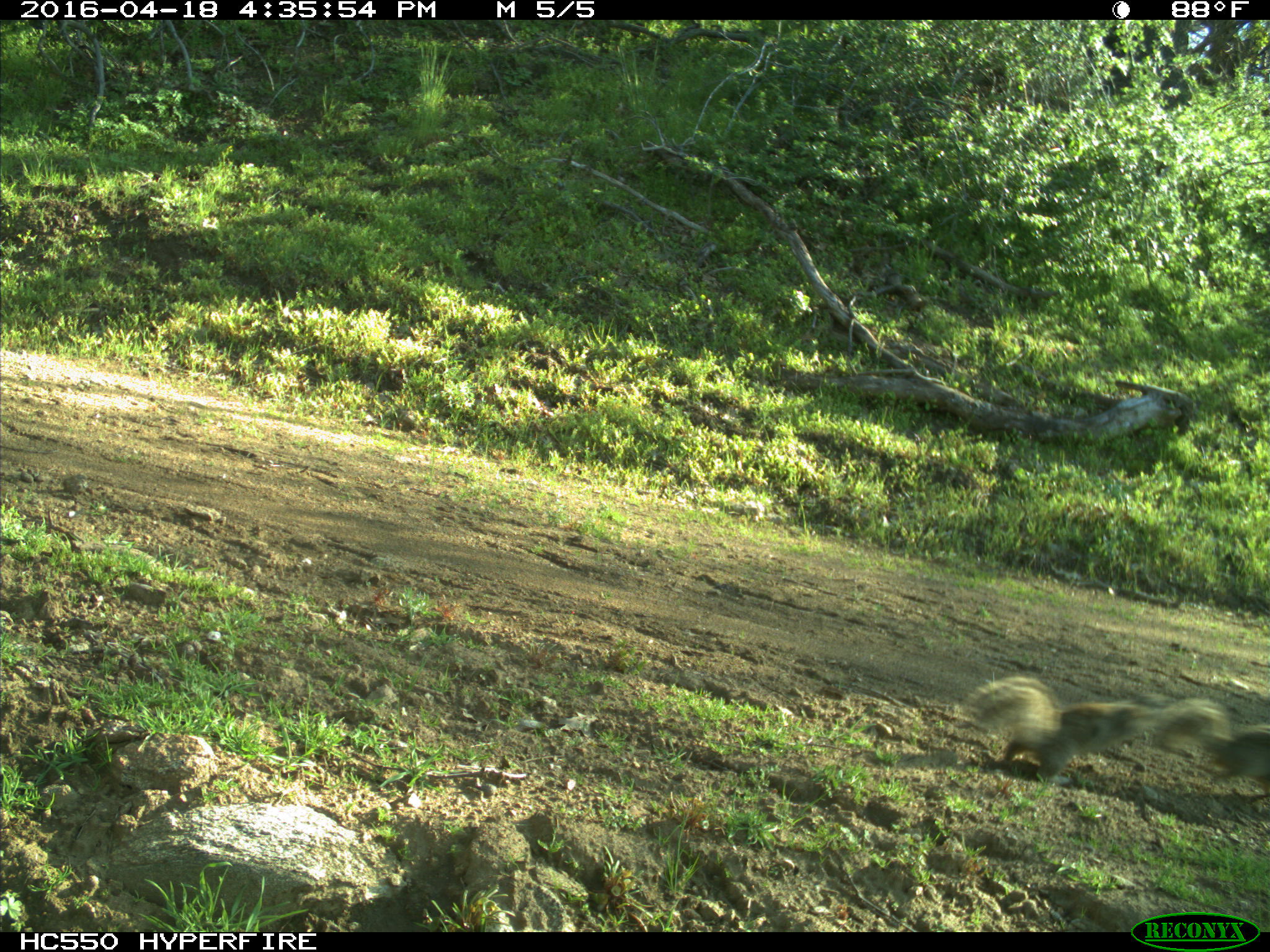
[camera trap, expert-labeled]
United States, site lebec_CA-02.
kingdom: Animalia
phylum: Chordata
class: Mammalia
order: Rodentia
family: Sciuridae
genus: Otospermophilus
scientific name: Otospermophilus beecheyi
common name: california ground squirrel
Otospermophilus beecheyi (california ground squirrel).